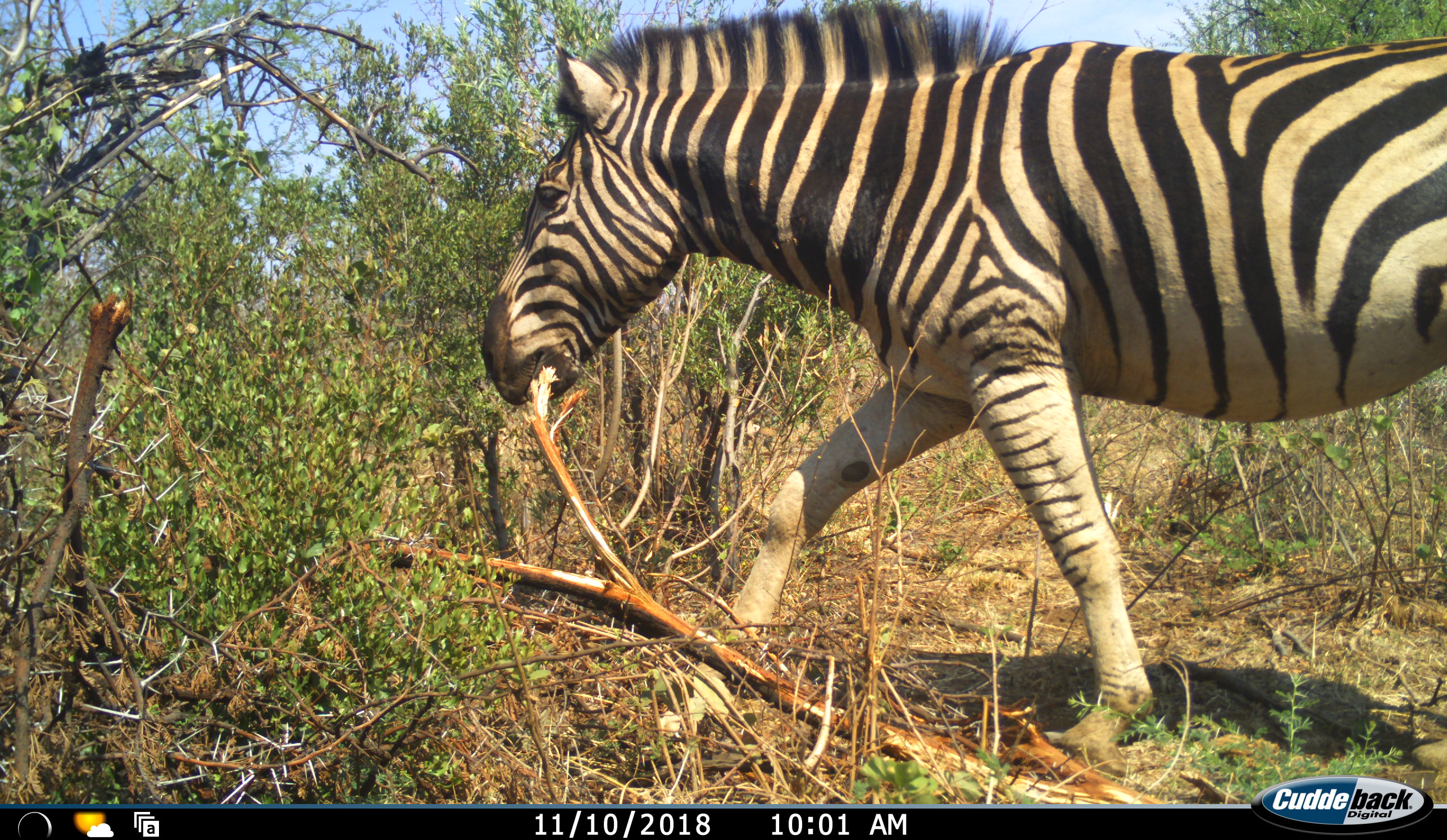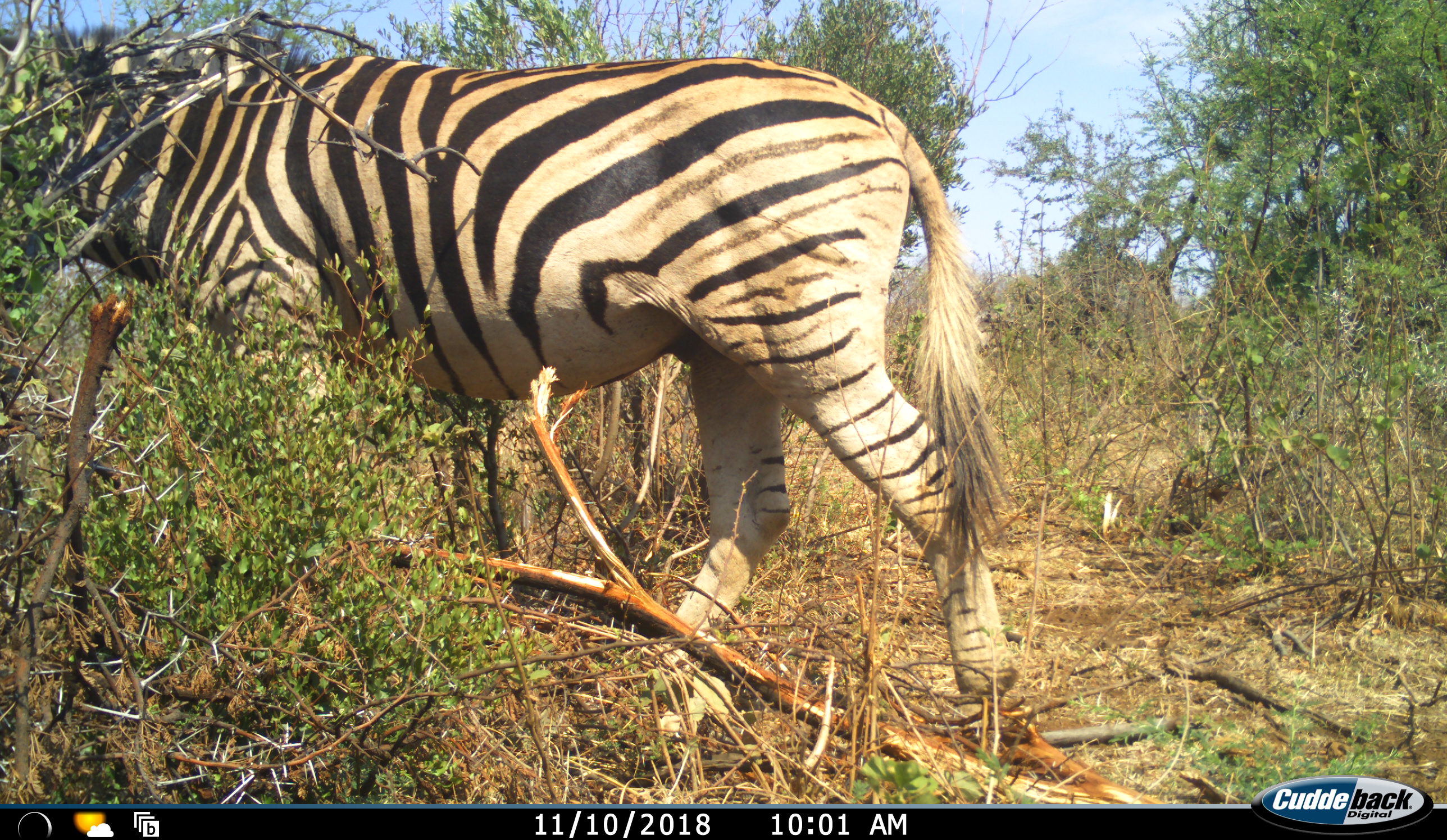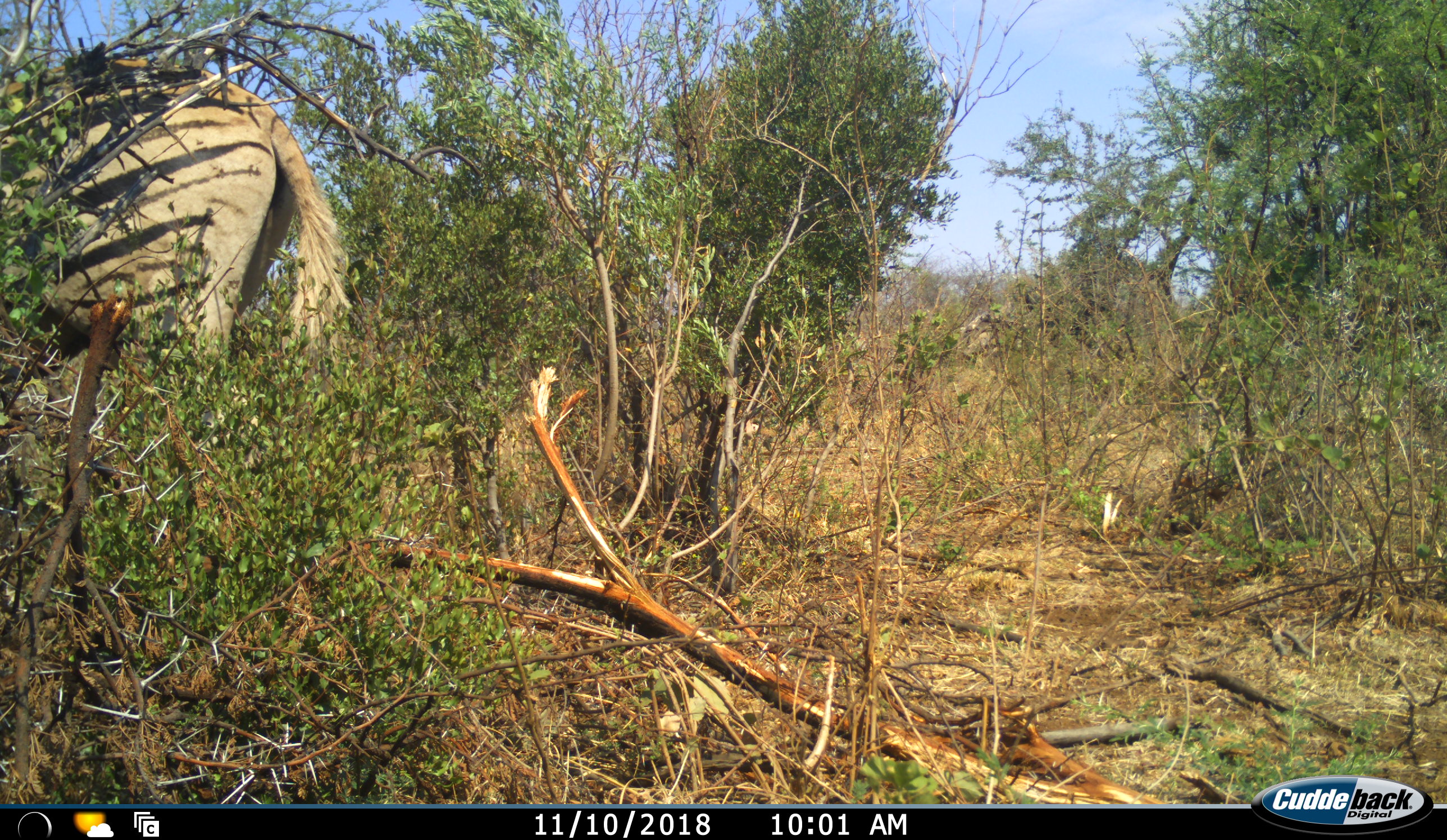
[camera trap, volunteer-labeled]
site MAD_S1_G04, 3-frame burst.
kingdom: Animalia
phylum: Chordata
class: Mammalia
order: Perissodactyla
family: Equidae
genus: Equus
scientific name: Equus quagga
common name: plains zebra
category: zebraplains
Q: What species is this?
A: Zebraplains (plains zebra) (Equus quagga).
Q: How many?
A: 1.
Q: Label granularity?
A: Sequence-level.